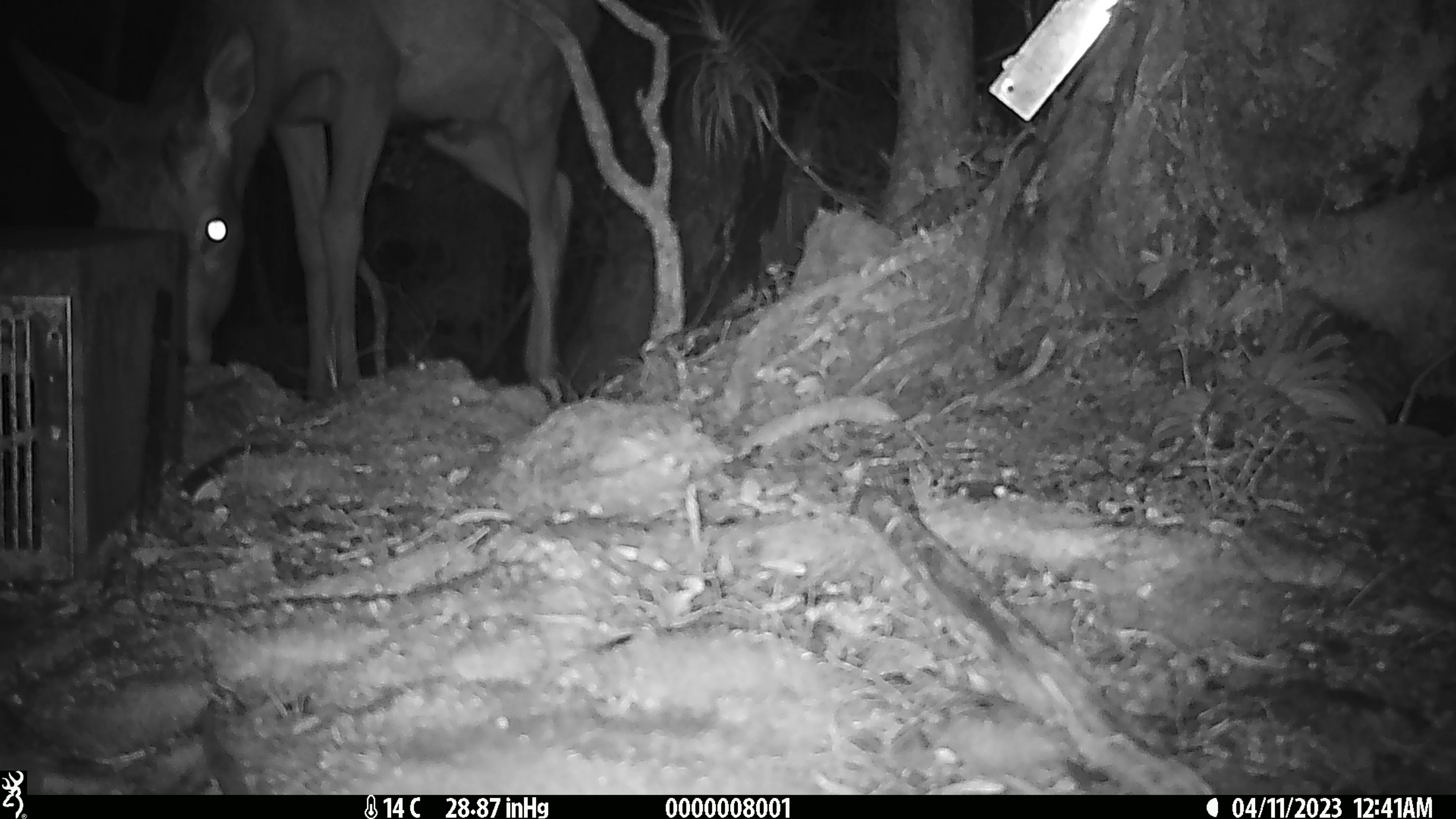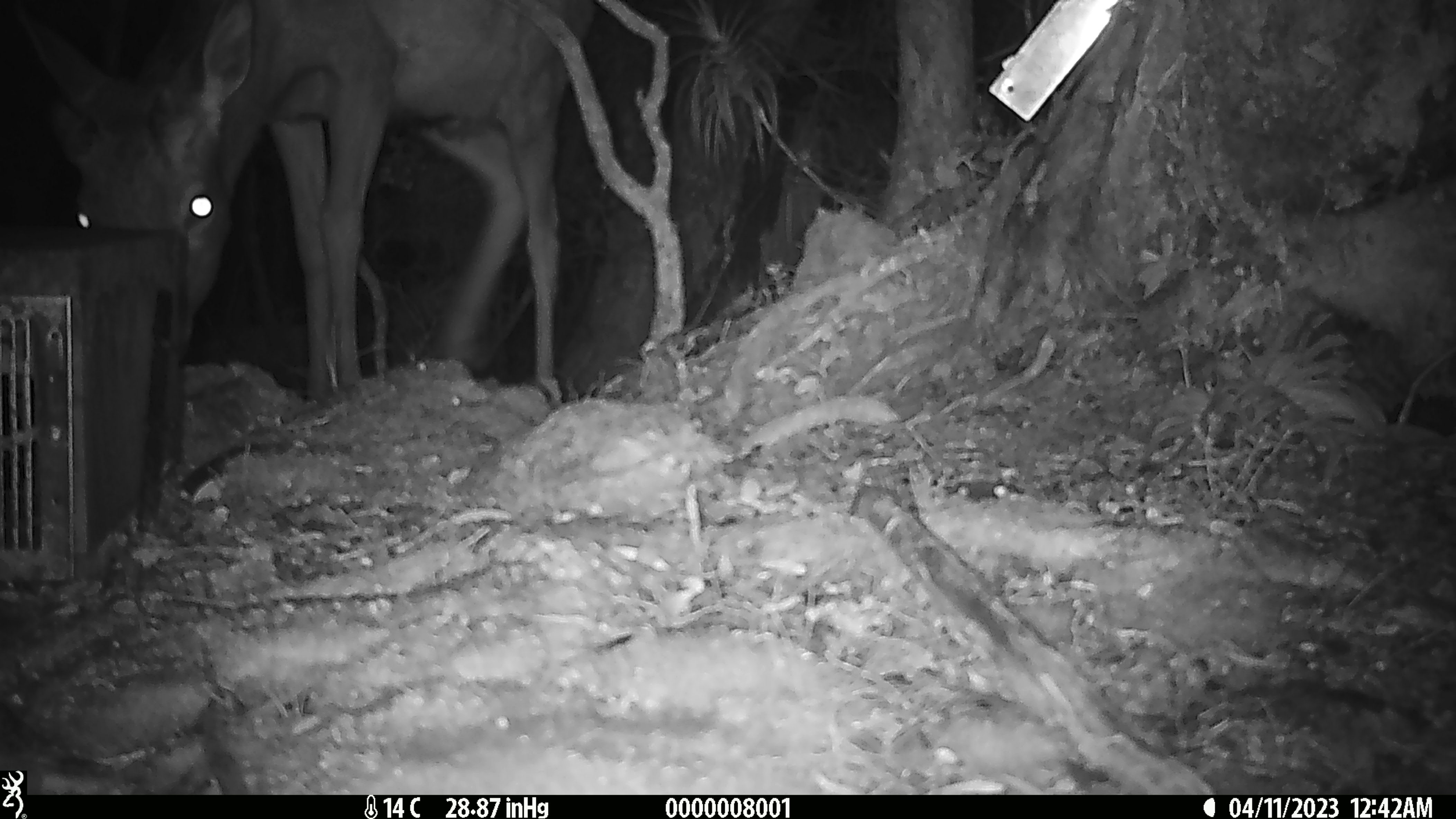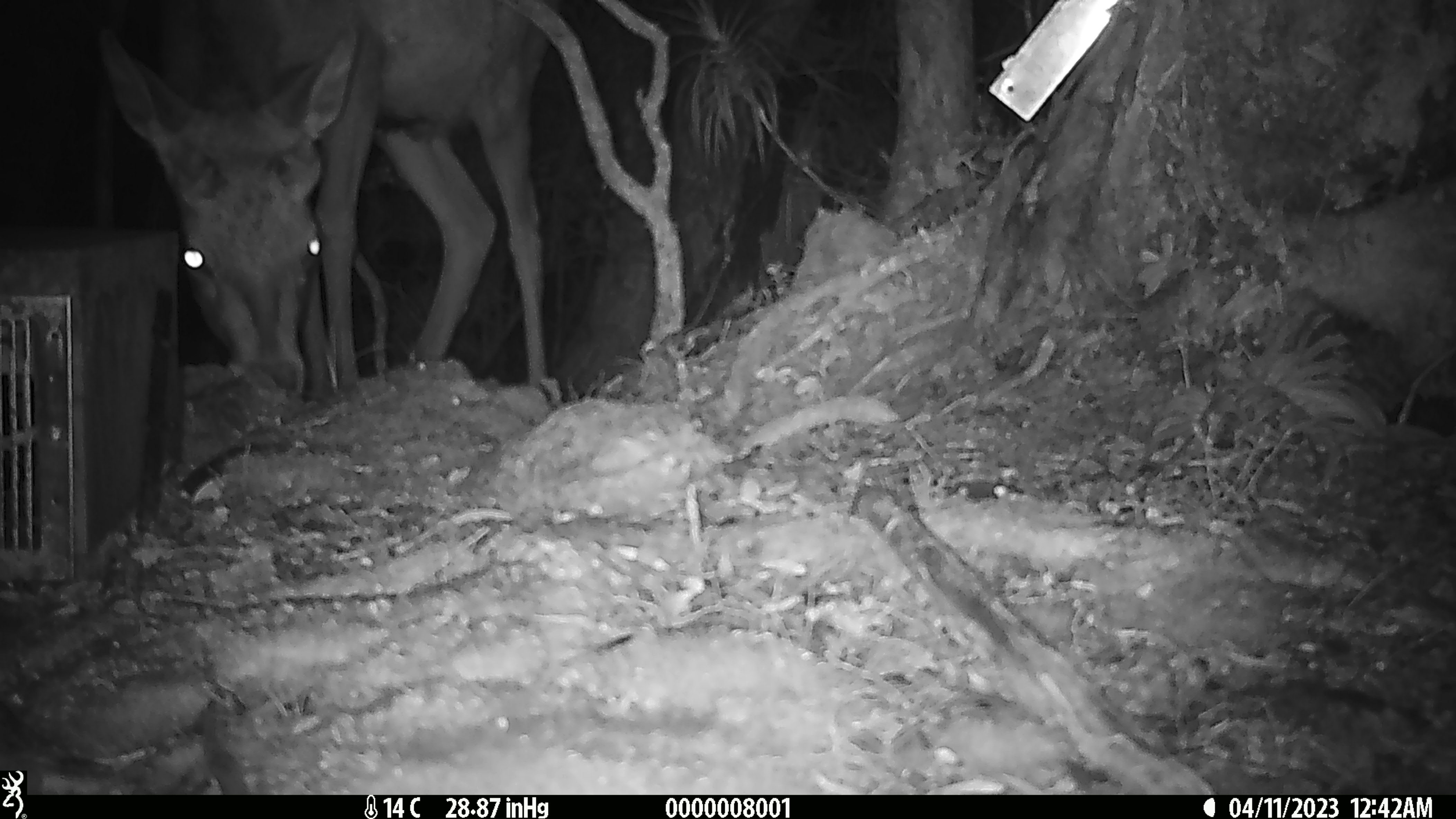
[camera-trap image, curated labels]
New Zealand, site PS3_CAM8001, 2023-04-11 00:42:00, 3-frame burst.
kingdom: Animalia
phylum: Chordata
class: Mammalia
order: Artiodactyla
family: Cervidae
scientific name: Cervidae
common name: deer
Deer (Cervidae).